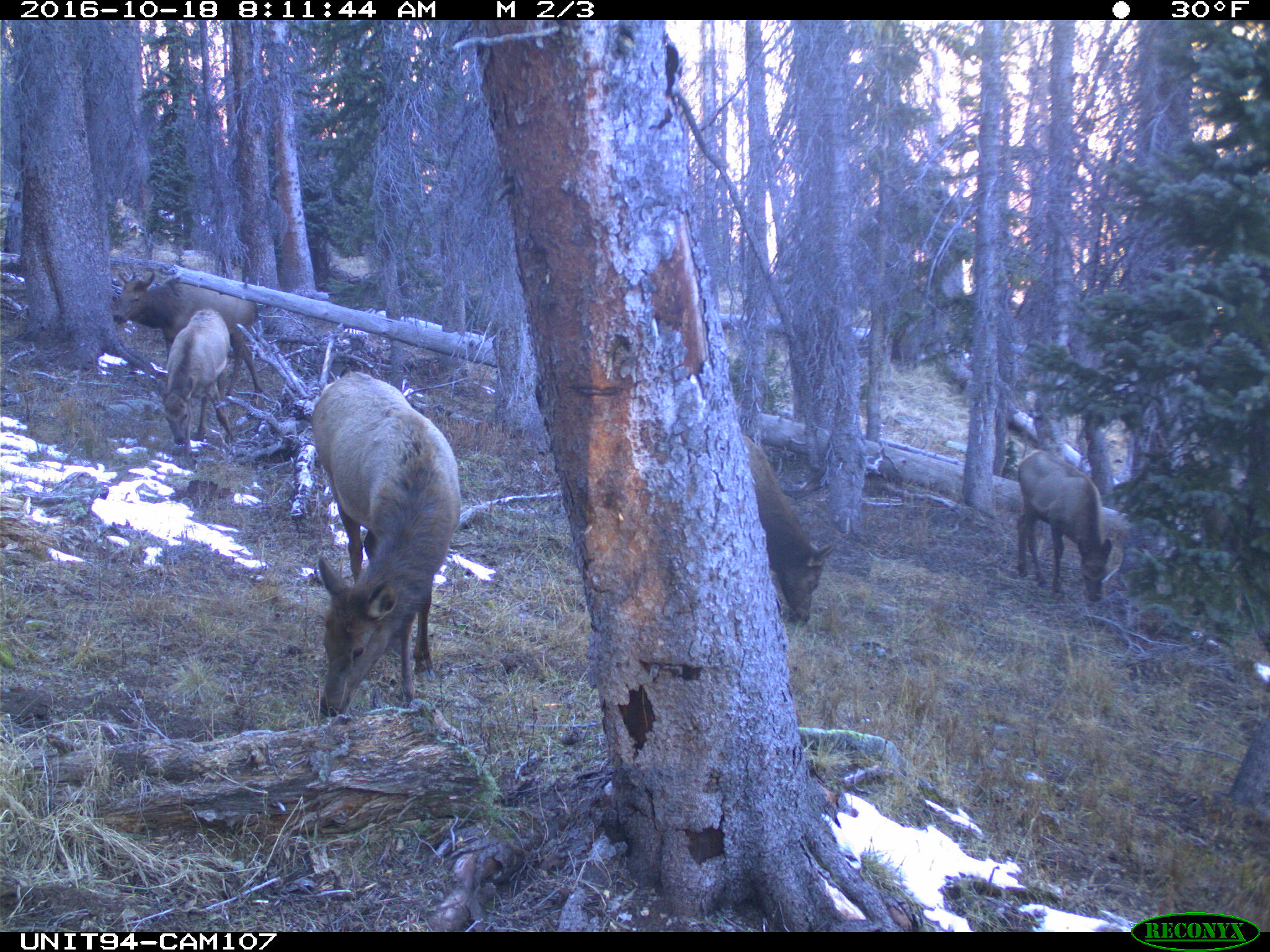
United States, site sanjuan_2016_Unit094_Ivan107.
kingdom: Animalia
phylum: Chordata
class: Mammalia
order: Artiodactyla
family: Cervidae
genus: Cervus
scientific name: Cervus elaphus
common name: red deer